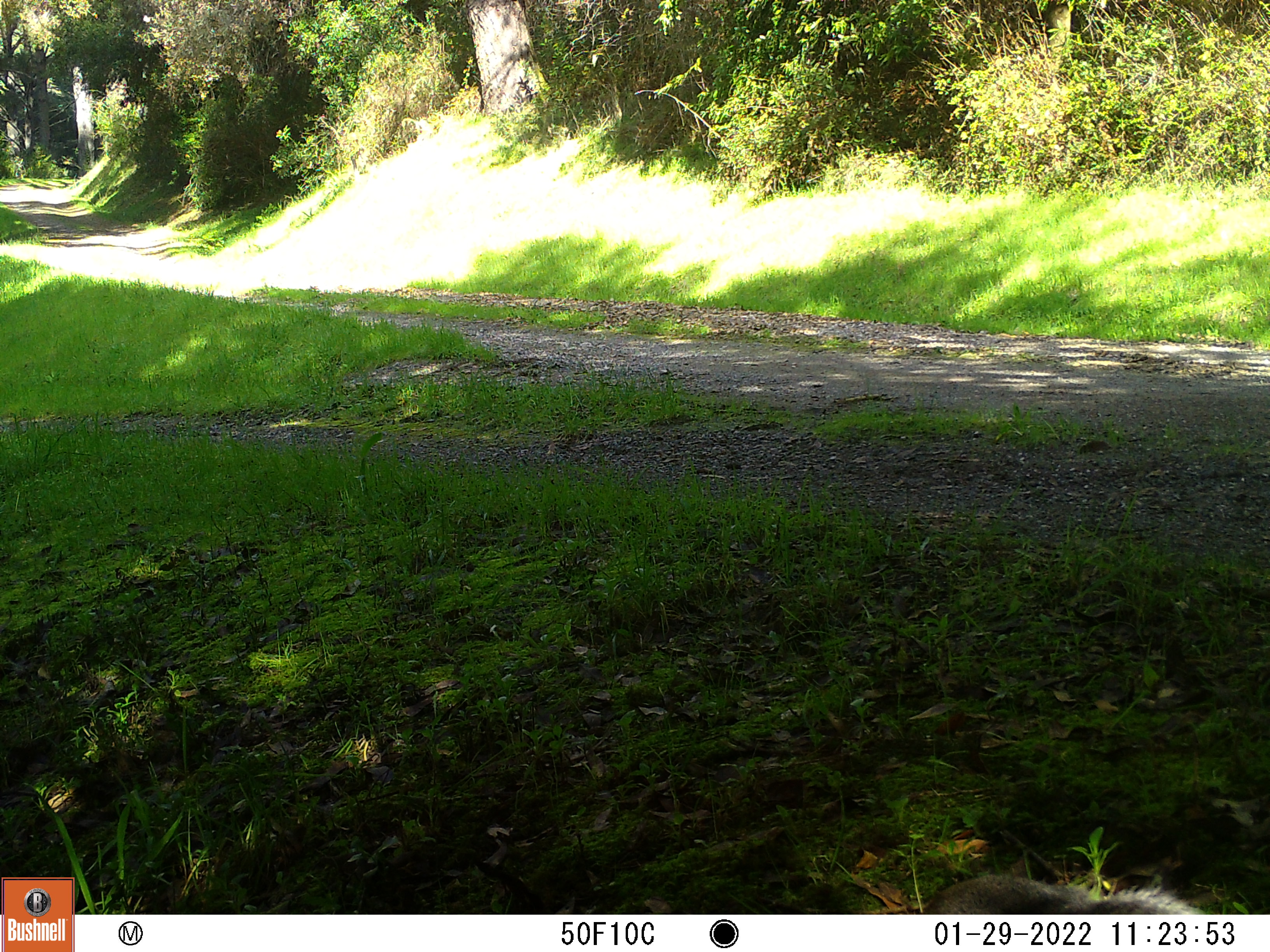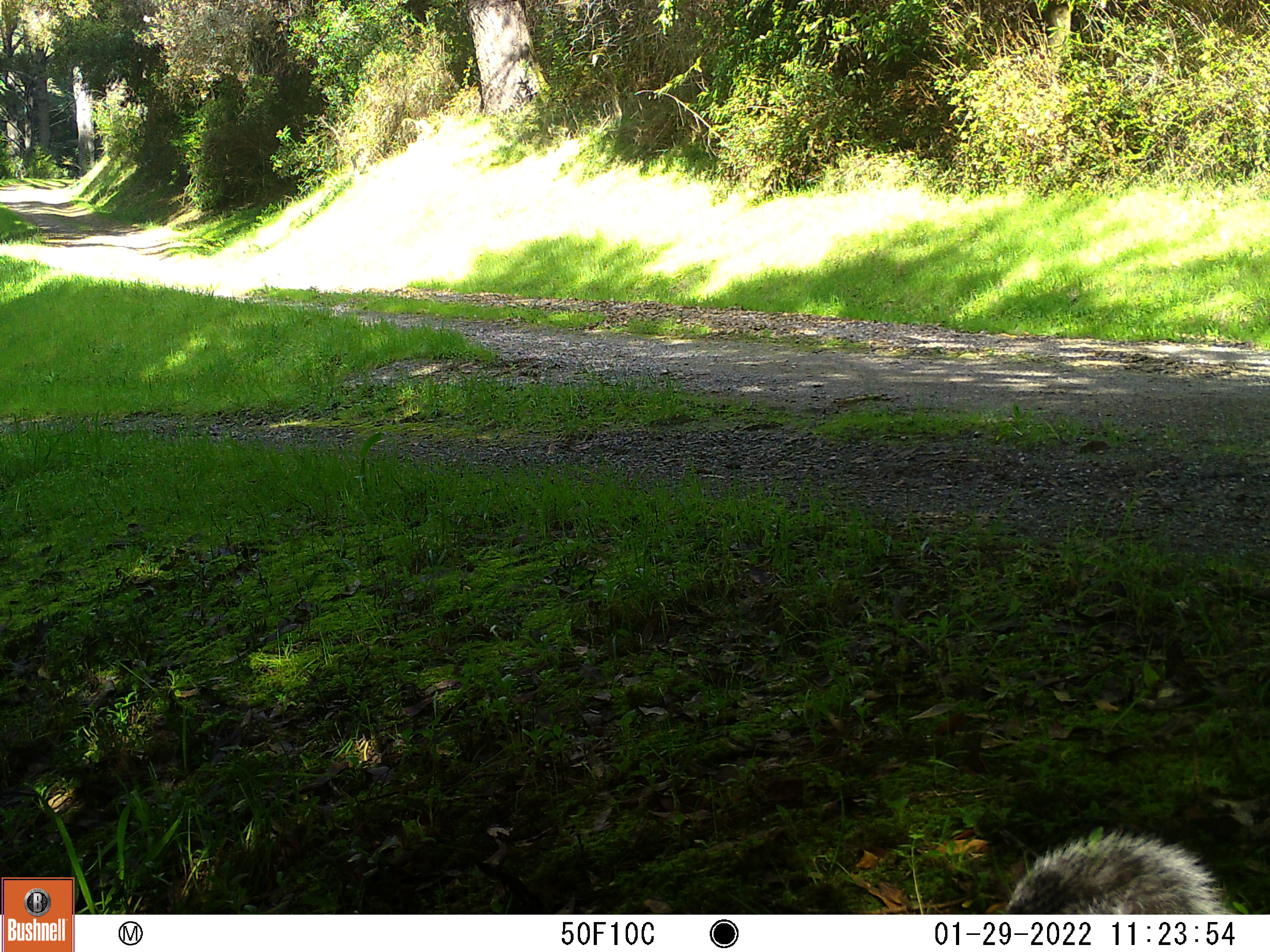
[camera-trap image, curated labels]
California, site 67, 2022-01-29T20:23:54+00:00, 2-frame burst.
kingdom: Animalia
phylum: Chordata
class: Mammalia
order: Rodentia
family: Sciuridae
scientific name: Sciuridae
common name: squirrel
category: unknown squirrel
Unknown squirrel (squirrel) (Sciuridae).